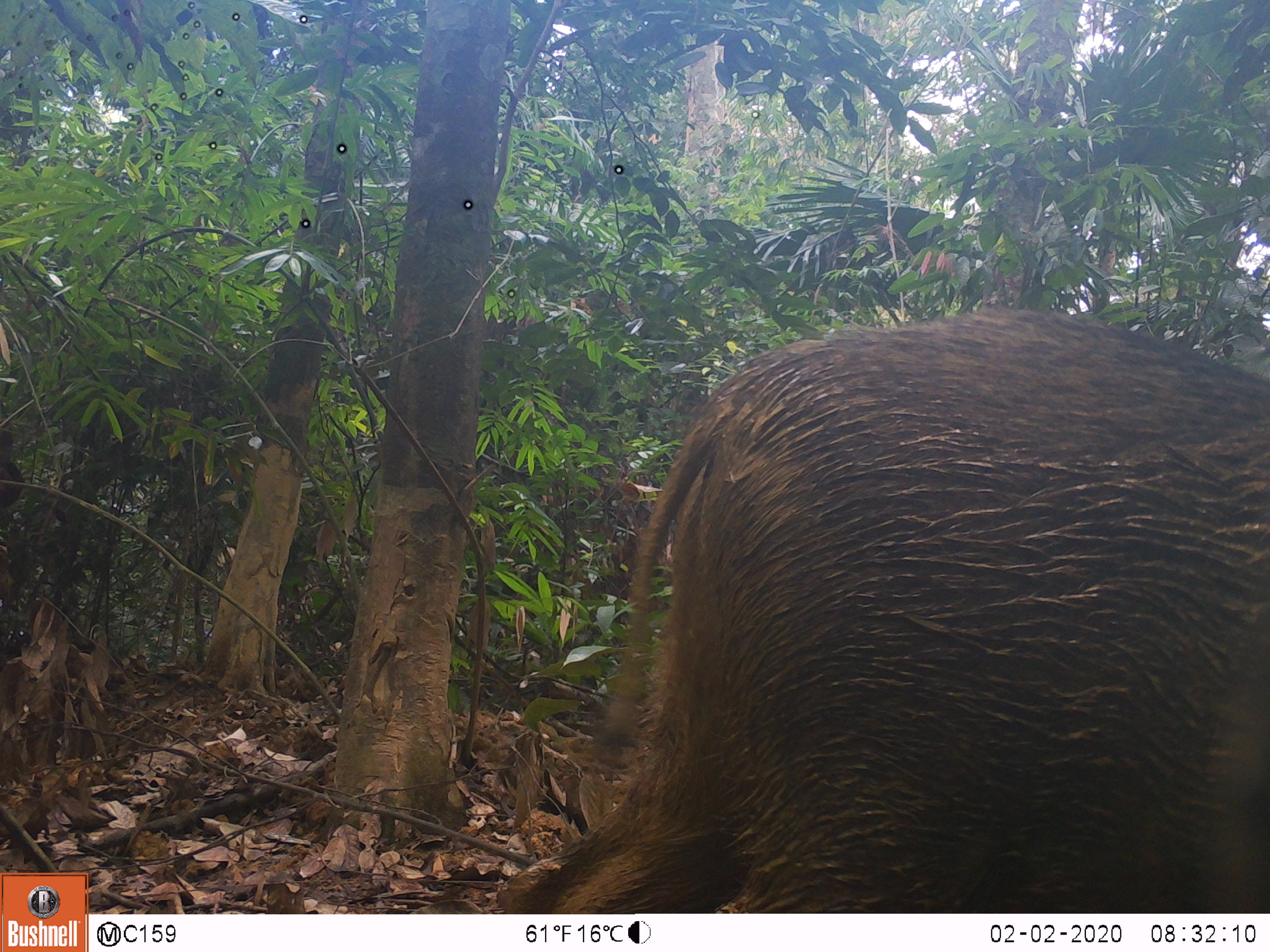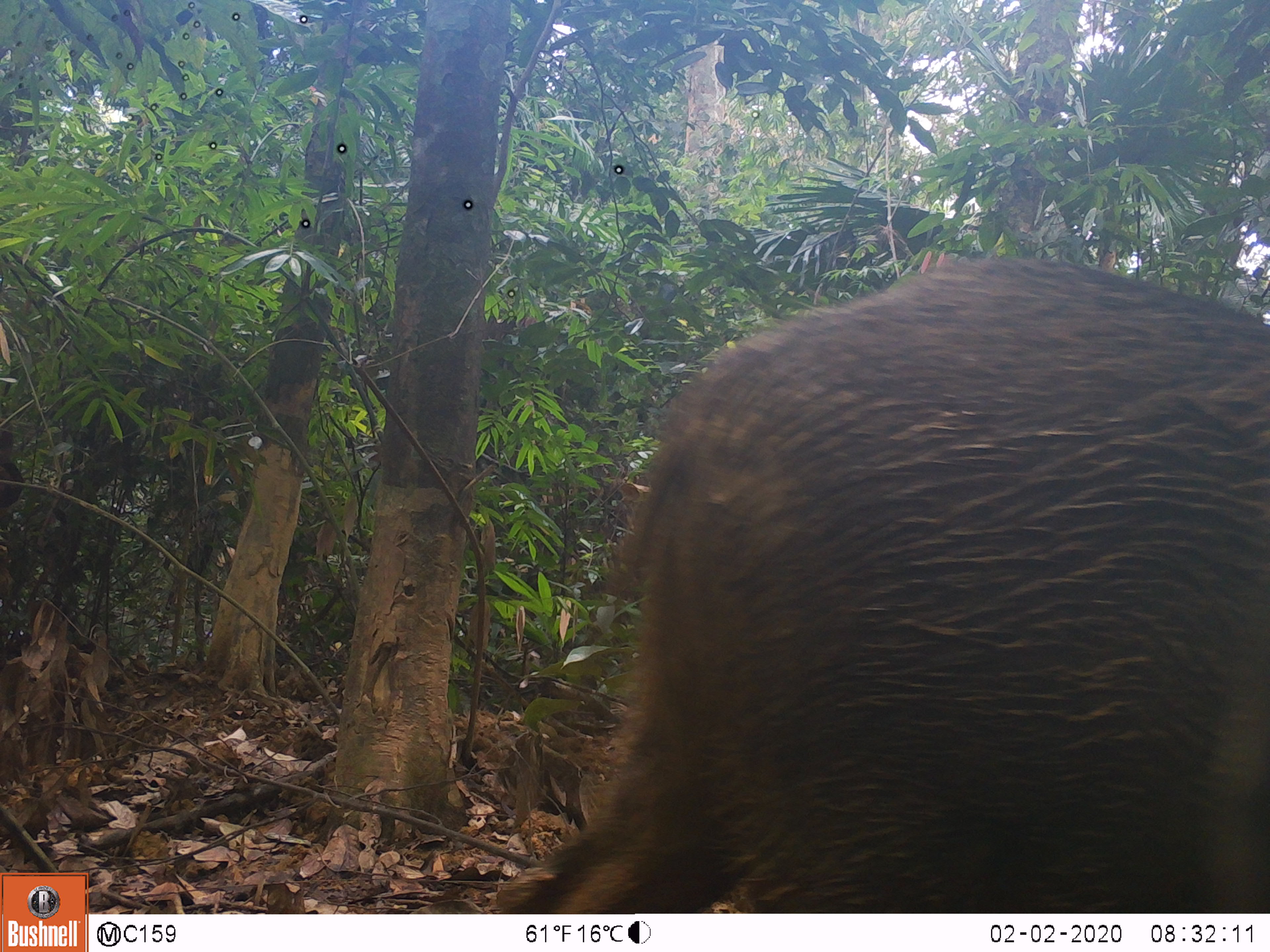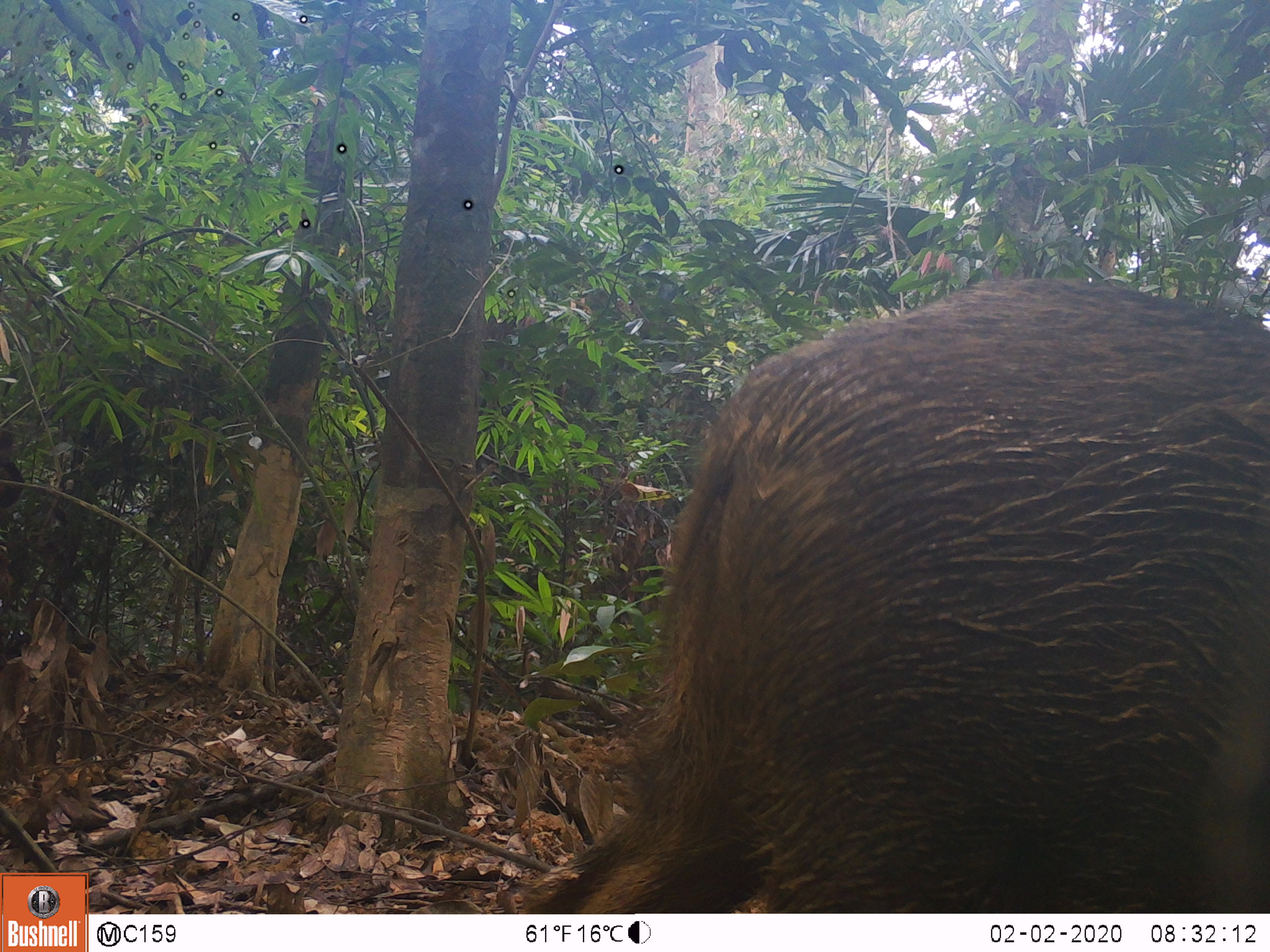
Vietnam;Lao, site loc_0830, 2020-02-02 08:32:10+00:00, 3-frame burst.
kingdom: Animalia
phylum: Chordata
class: Mammalia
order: Artiodactyla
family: Suidae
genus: Sus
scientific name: Sus scrofa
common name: eurasian wild pig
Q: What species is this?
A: Eurasian wild pig (Sus scrofa).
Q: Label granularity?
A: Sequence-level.